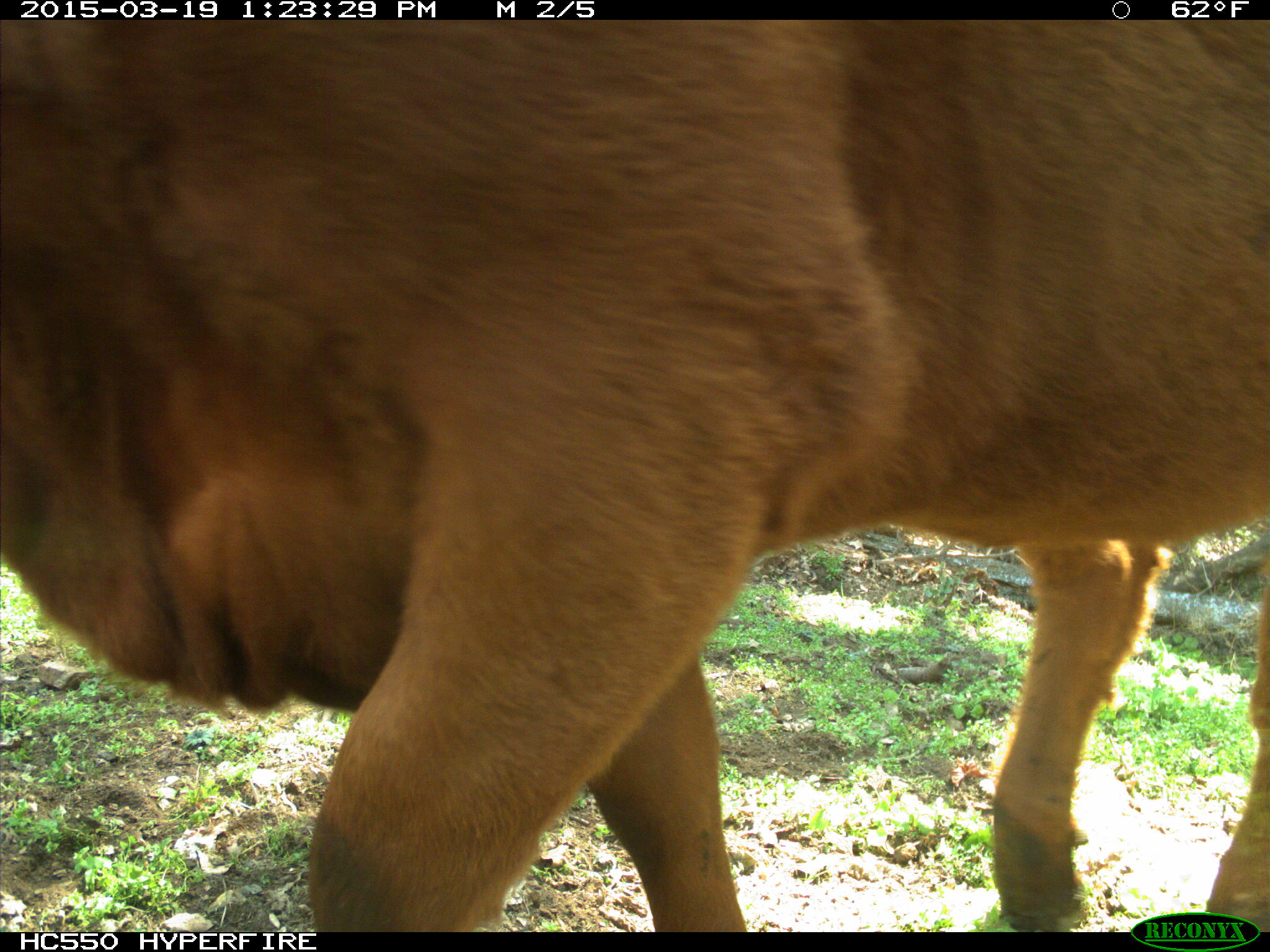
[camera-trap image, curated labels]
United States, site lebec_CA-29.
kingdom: Animalia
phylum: Chordata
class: Mammalia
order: Artiodactyla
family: Bovidae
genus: Bos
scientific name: Bos taurus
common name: domestic cow